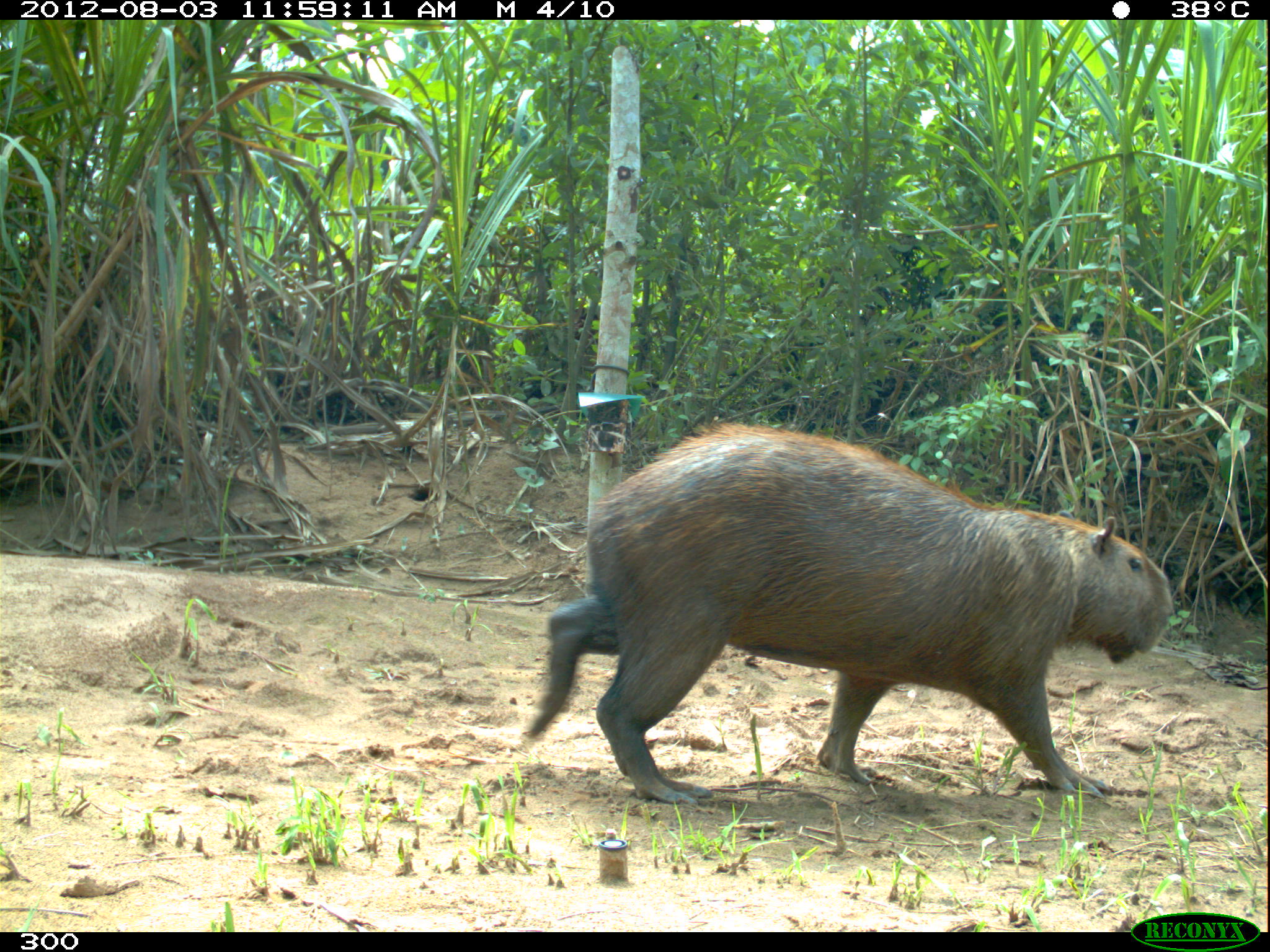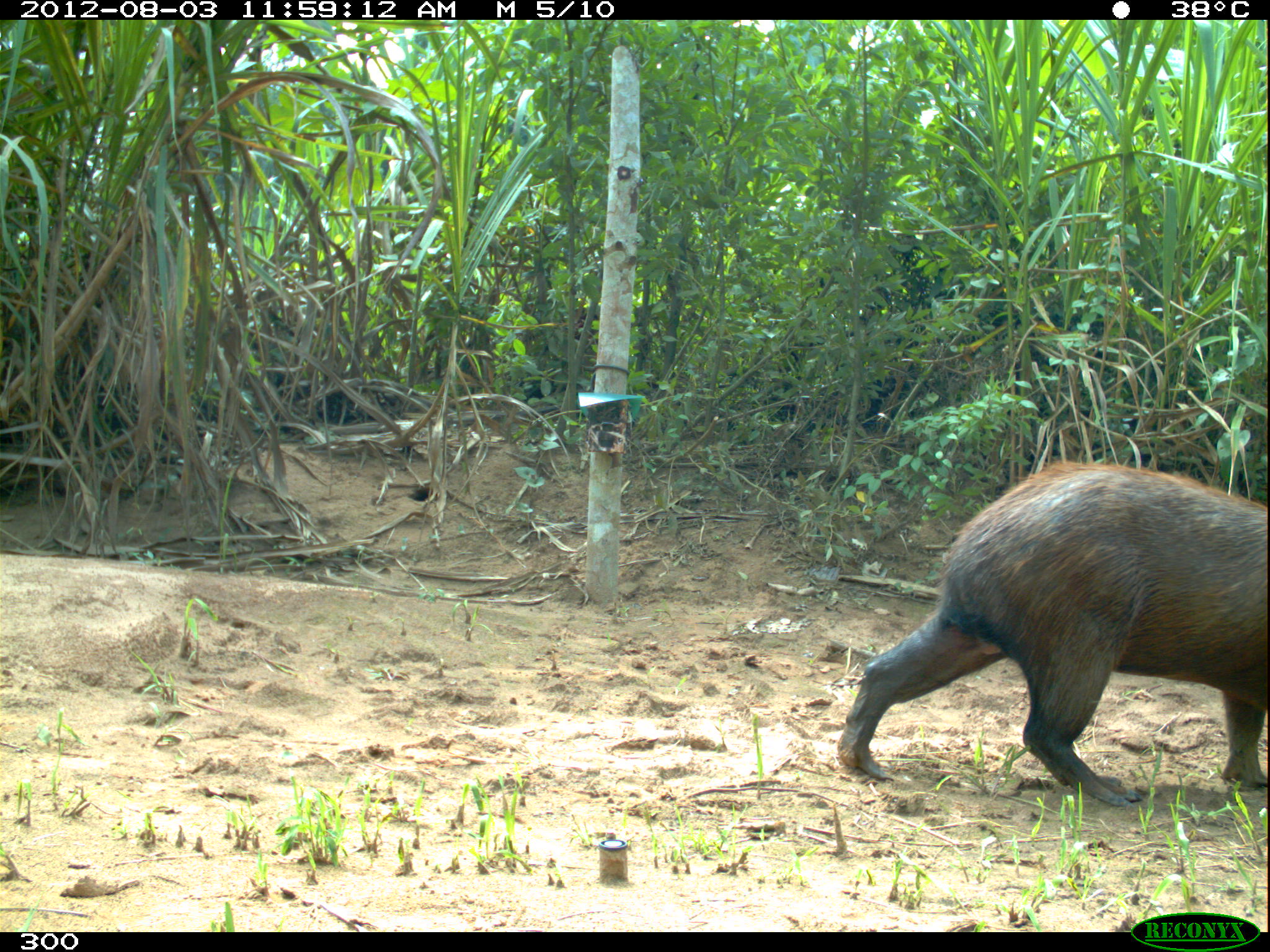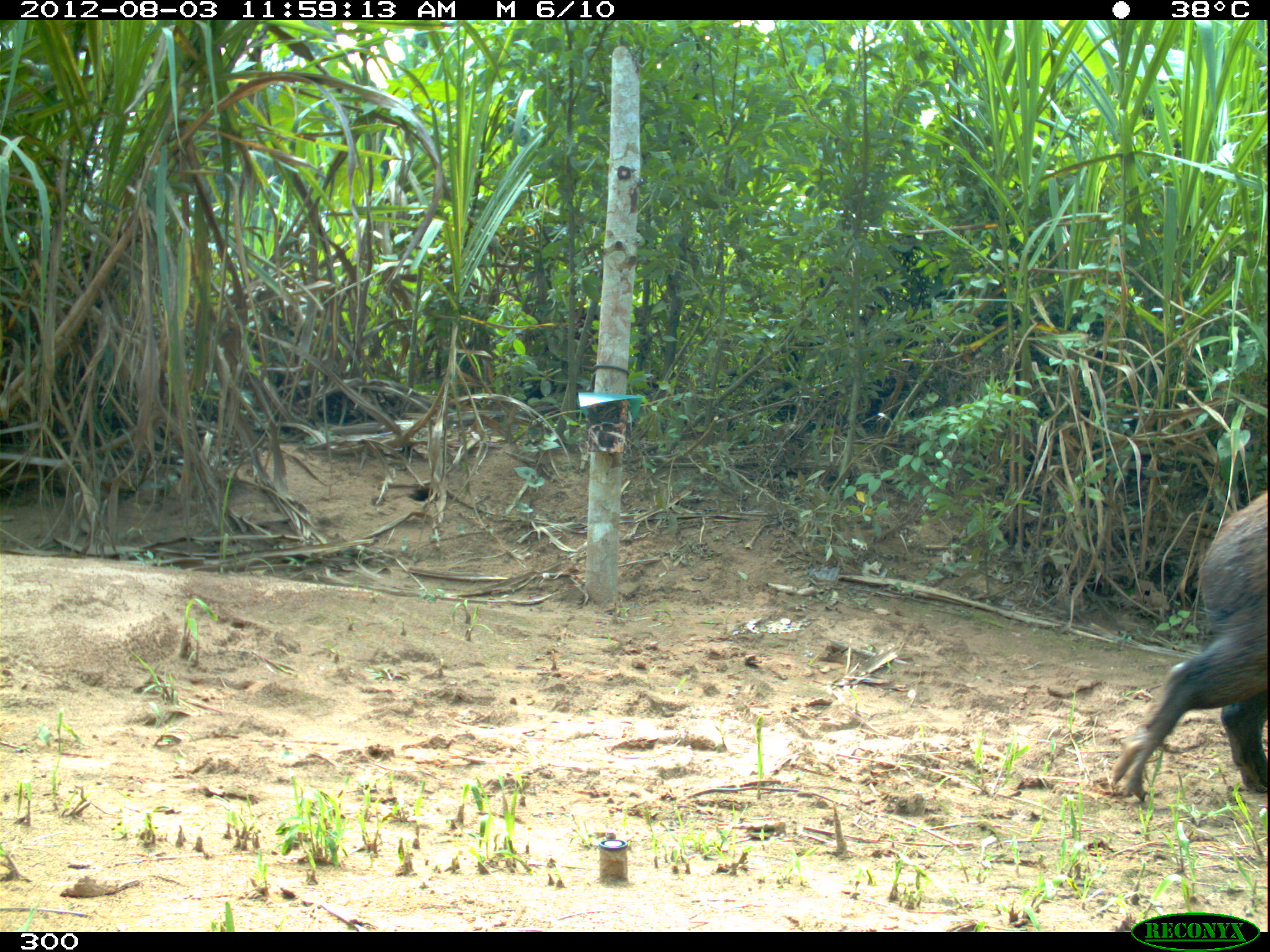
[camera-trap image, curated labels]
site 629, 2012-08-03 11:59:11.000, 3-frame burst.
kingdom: Animalia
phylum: Chordata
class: Mammalia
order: Rodentia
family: Caviidae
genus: Hydrochoerus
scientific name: Hydrochoerus hydrochaeris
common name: capybara